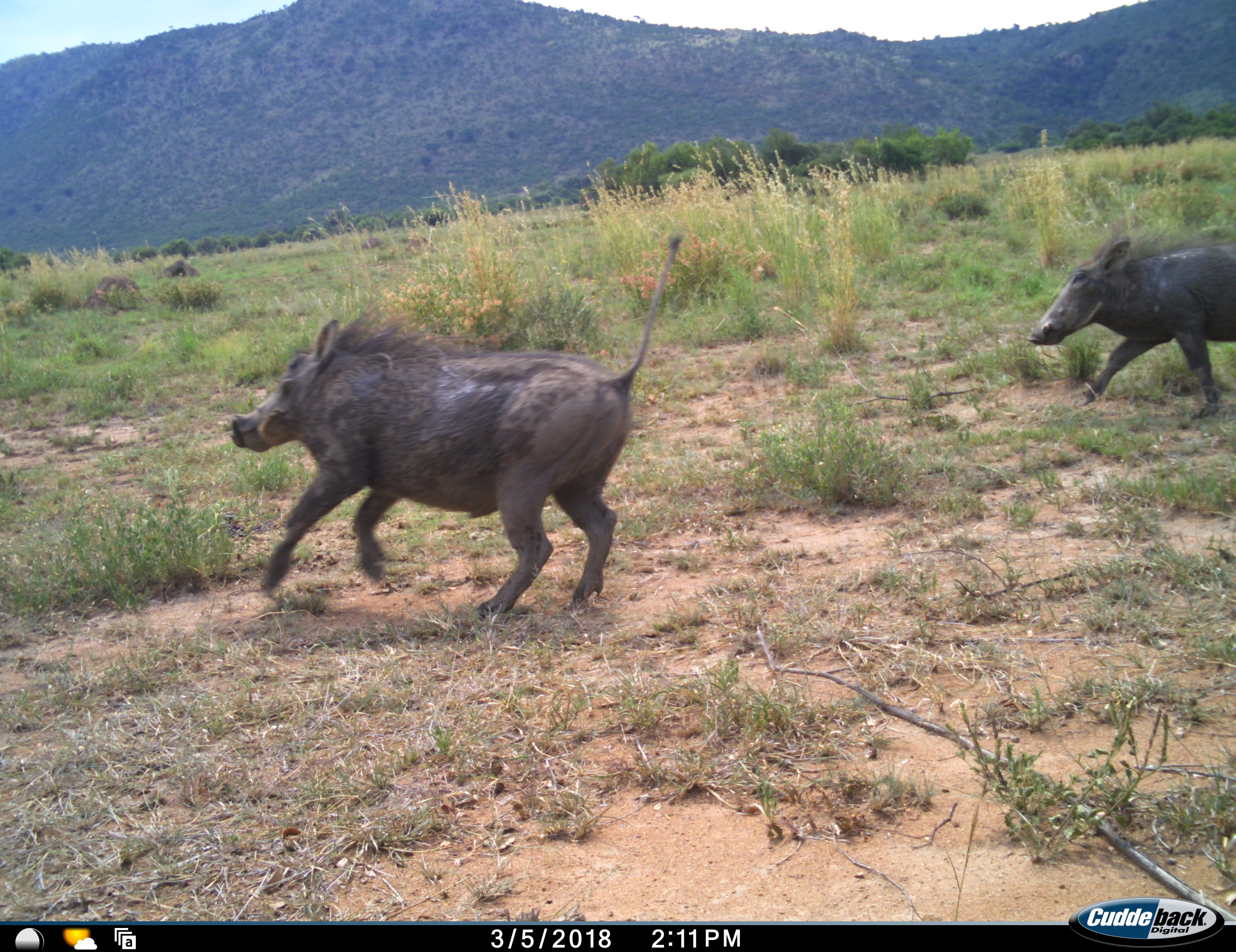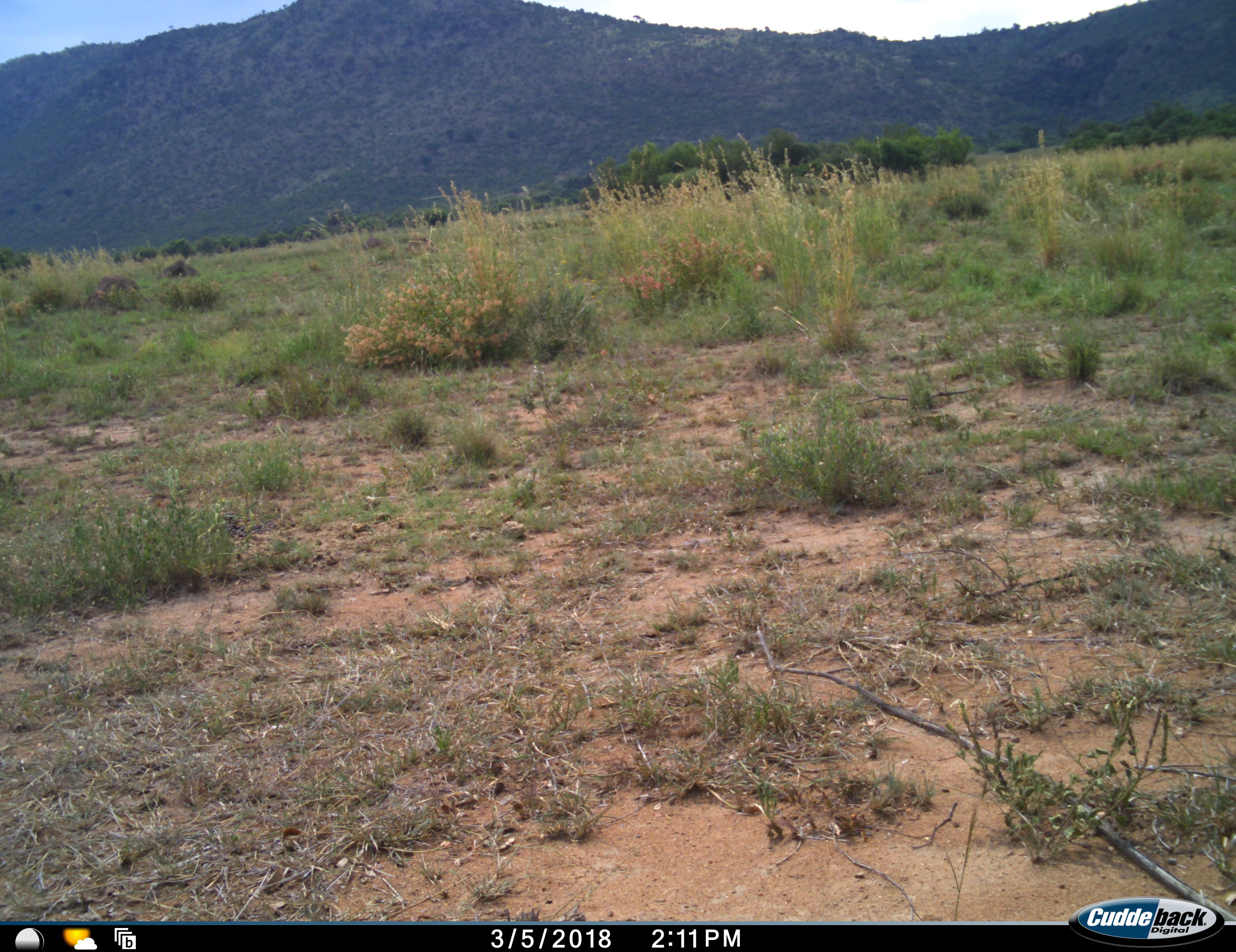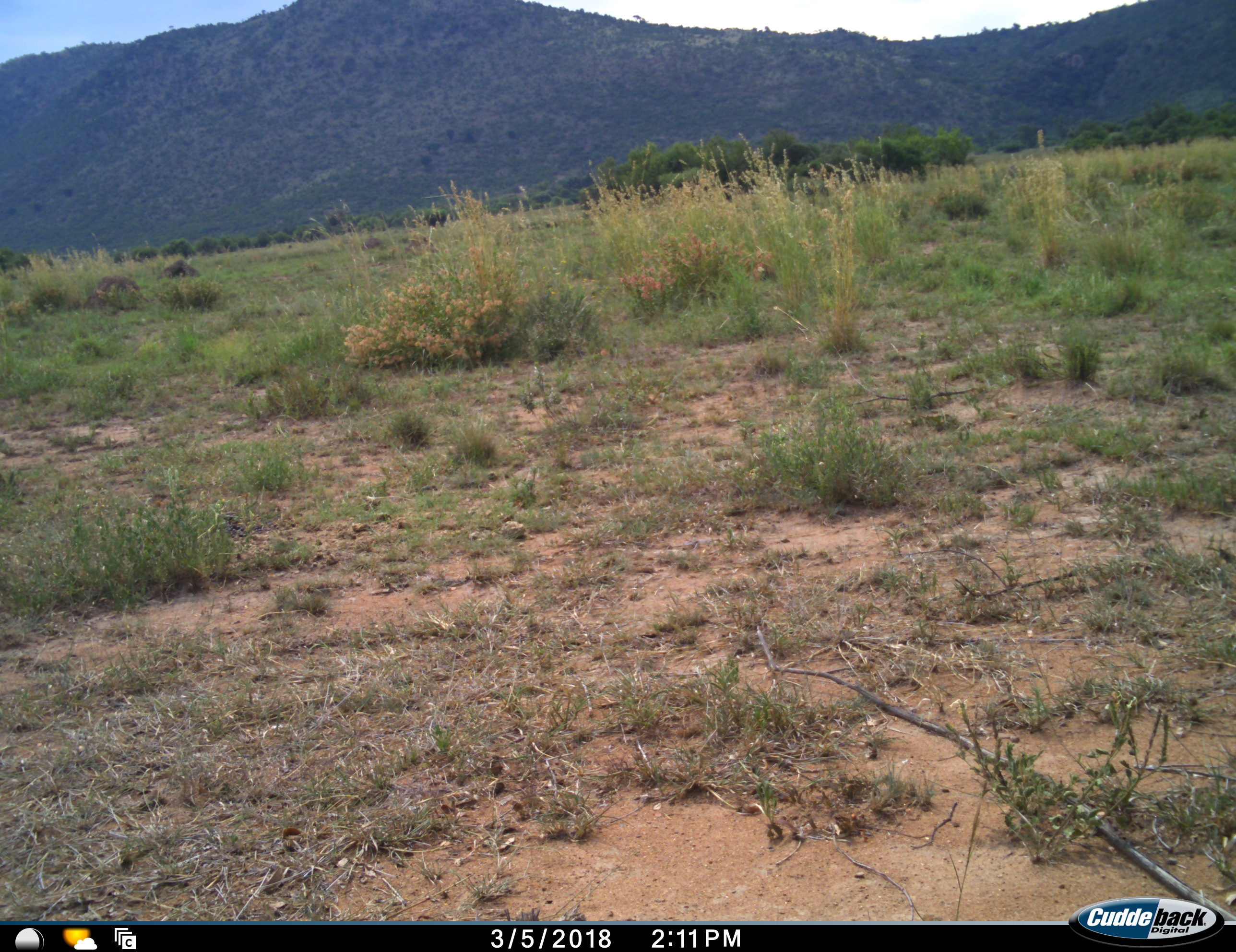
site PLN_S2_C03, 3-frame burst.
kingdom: Animalia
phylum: Chordata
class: Mammalia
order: Artiodactyla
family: Suidae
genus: Phacochoerus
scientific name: Phacochoerus africanus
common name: warthog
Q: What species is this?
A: Warthog (Phacochoerus africanus).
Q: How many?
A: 2.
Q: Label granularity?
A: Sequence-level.